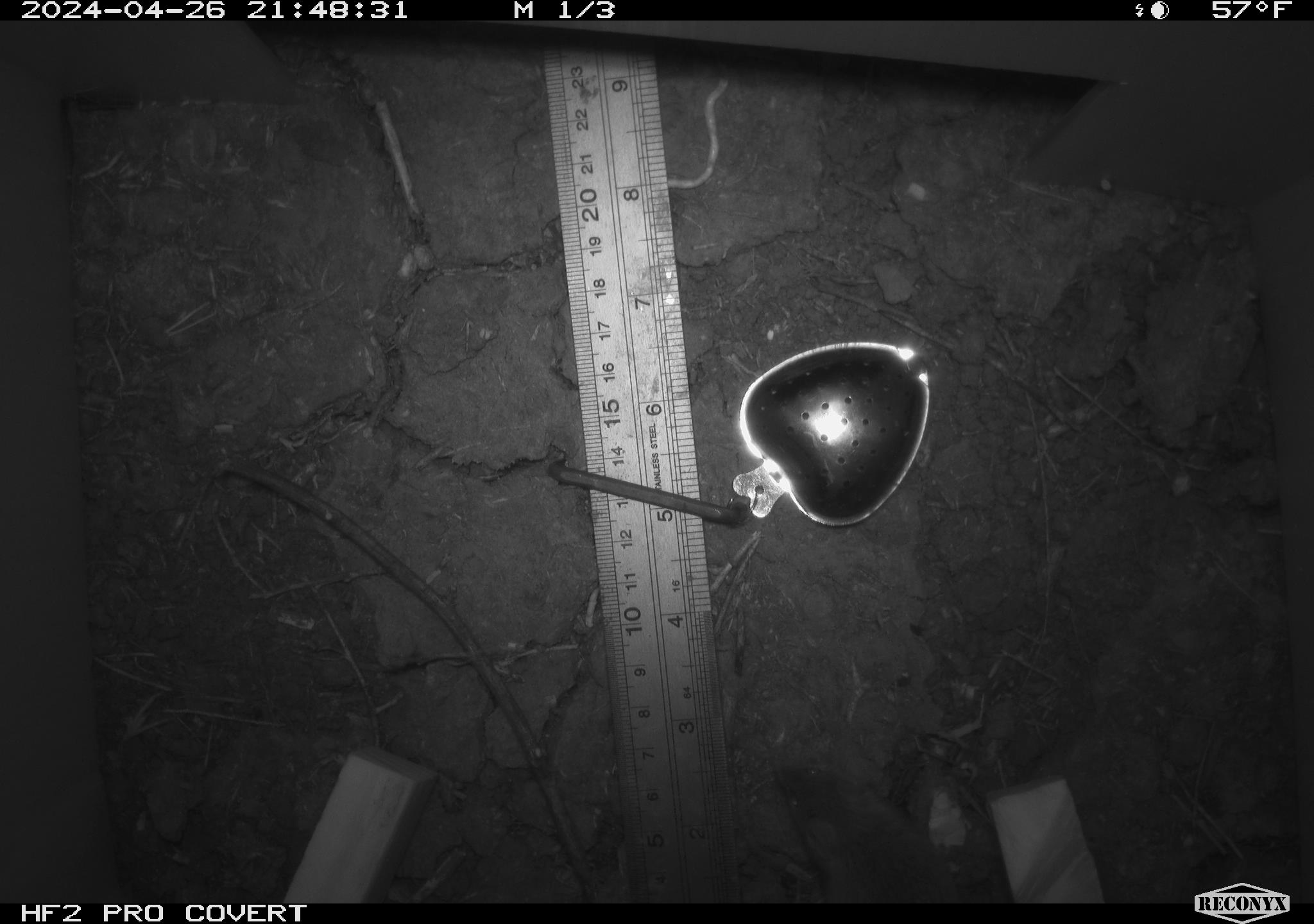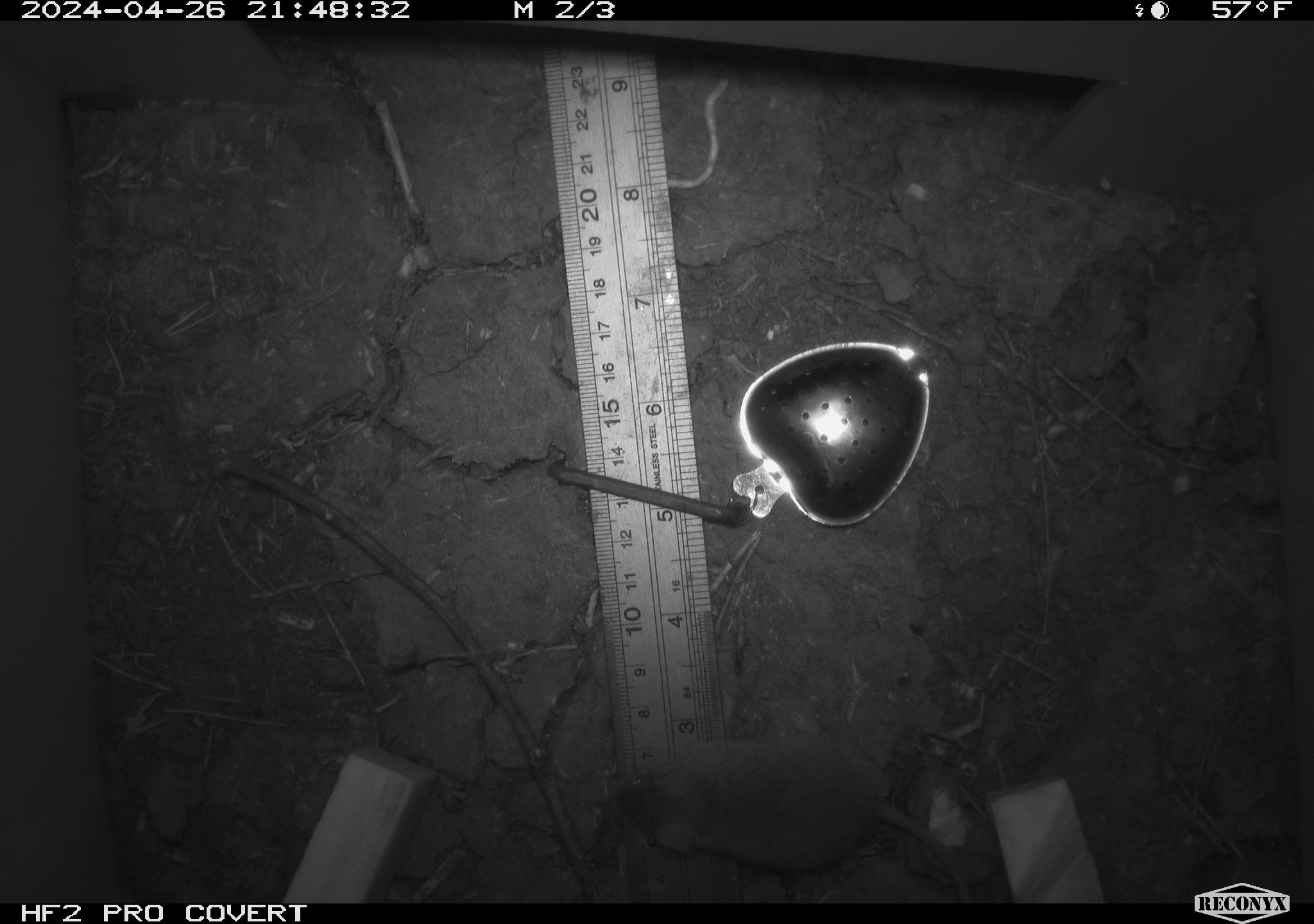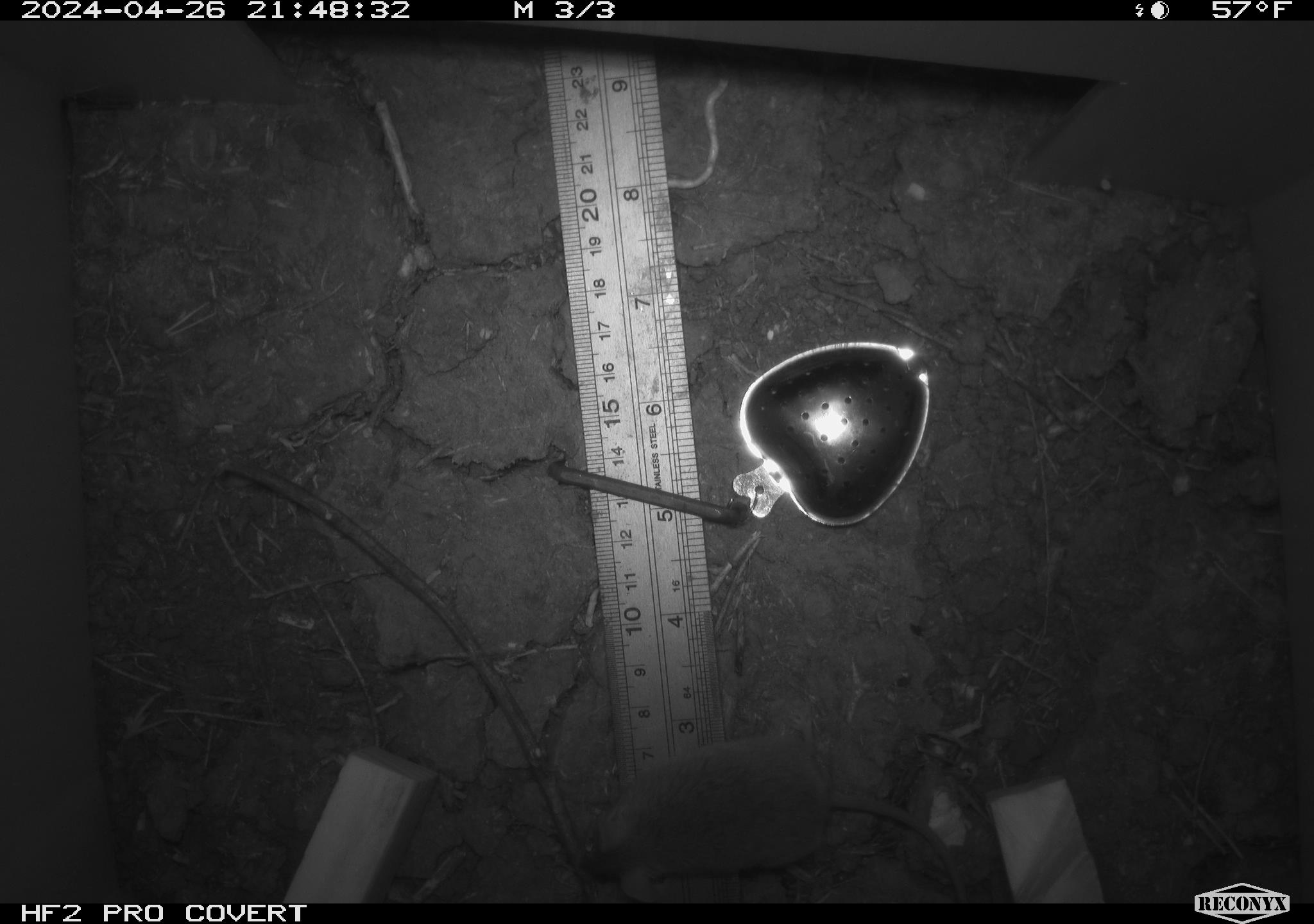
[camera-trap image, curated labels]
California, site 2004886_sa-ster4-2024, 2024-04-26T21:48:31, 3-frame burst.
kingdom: Animalia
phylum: Chordata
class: Mammalia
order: Rodentia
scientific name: Rodentia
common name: mouse species